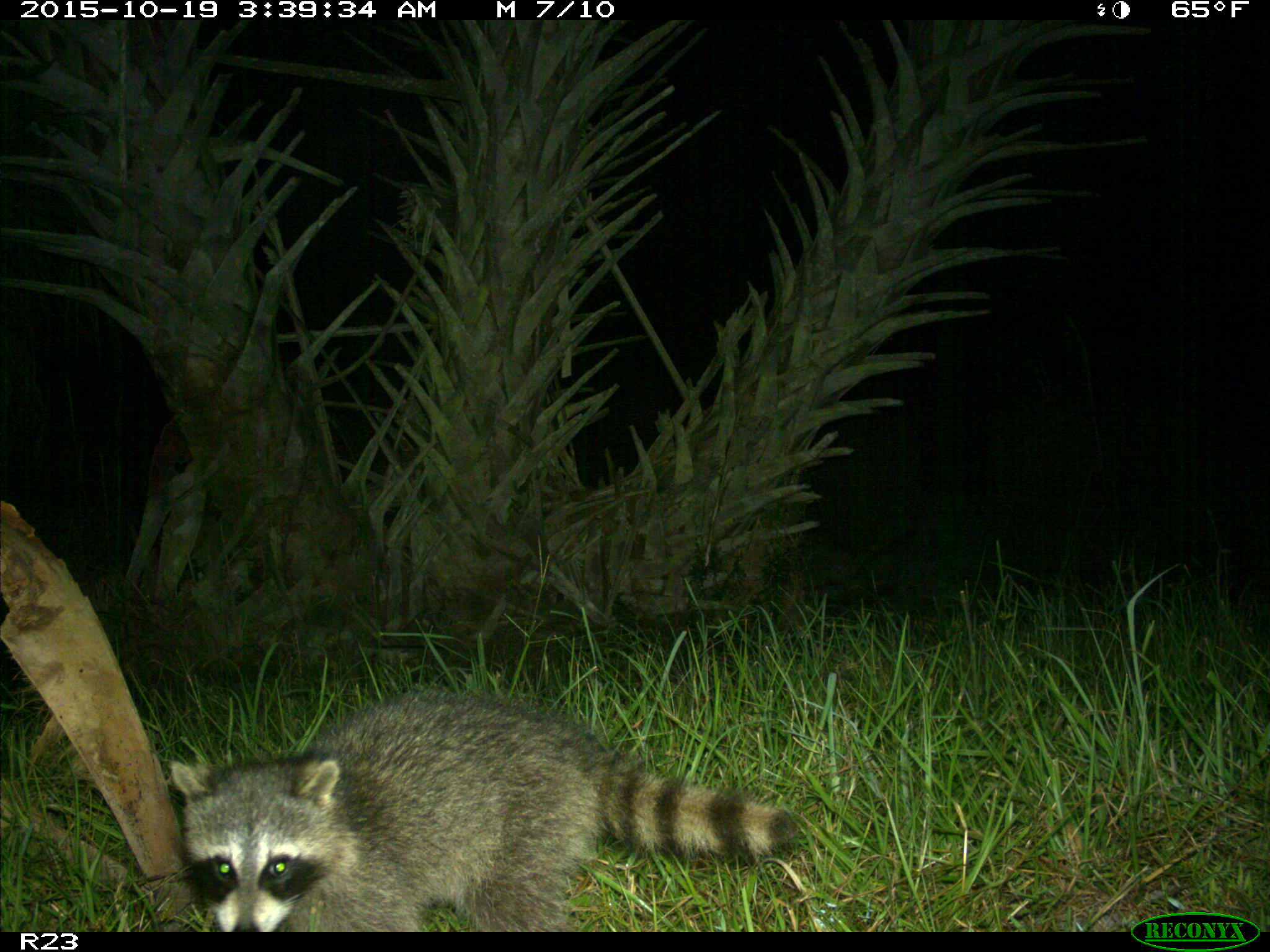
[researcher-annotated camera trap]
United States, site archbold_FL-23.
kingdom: Animalia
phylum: Chordata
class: Mammalia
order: Carnivora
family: Procyonidae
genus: Procyon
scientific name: Procyon lotor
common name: common raccoon